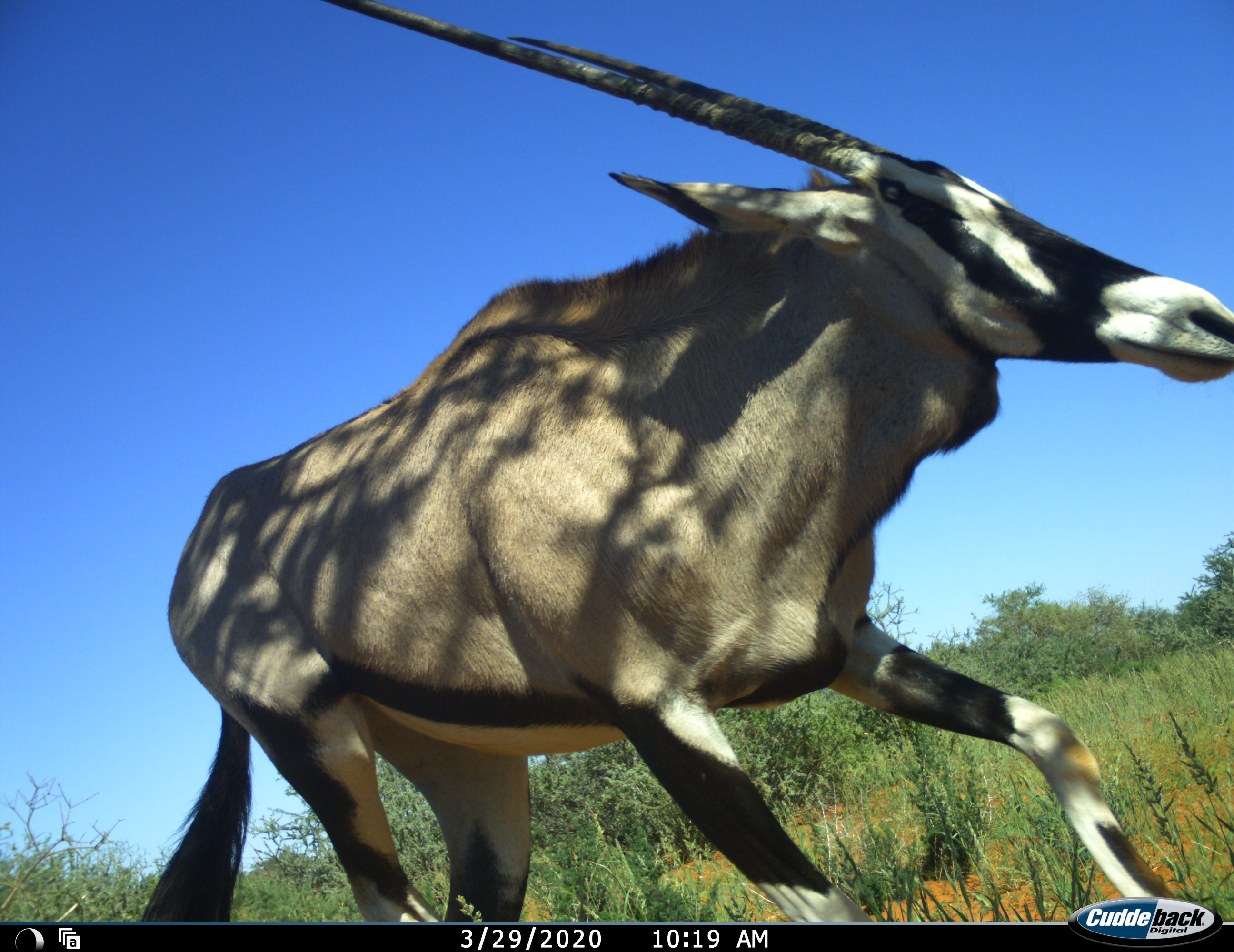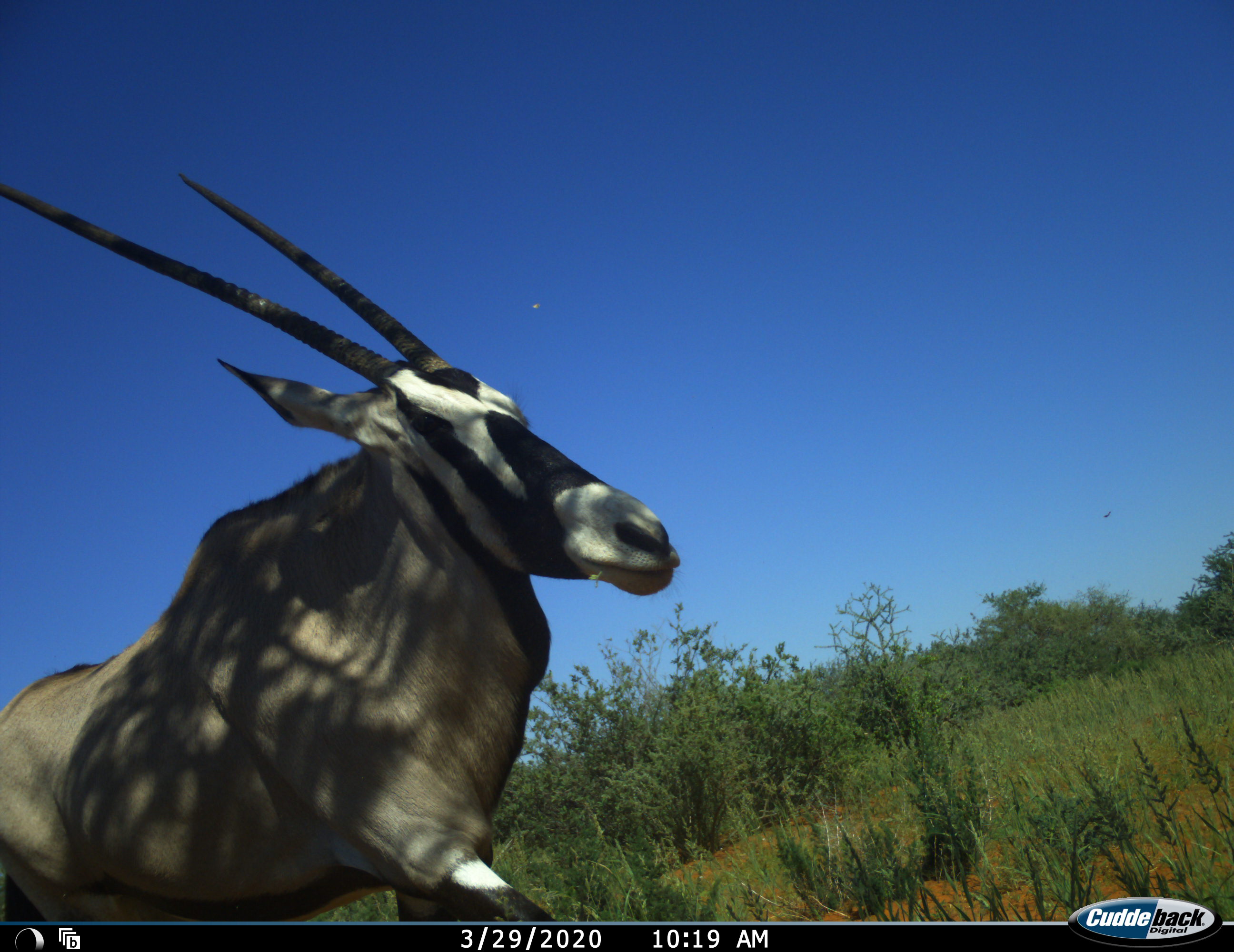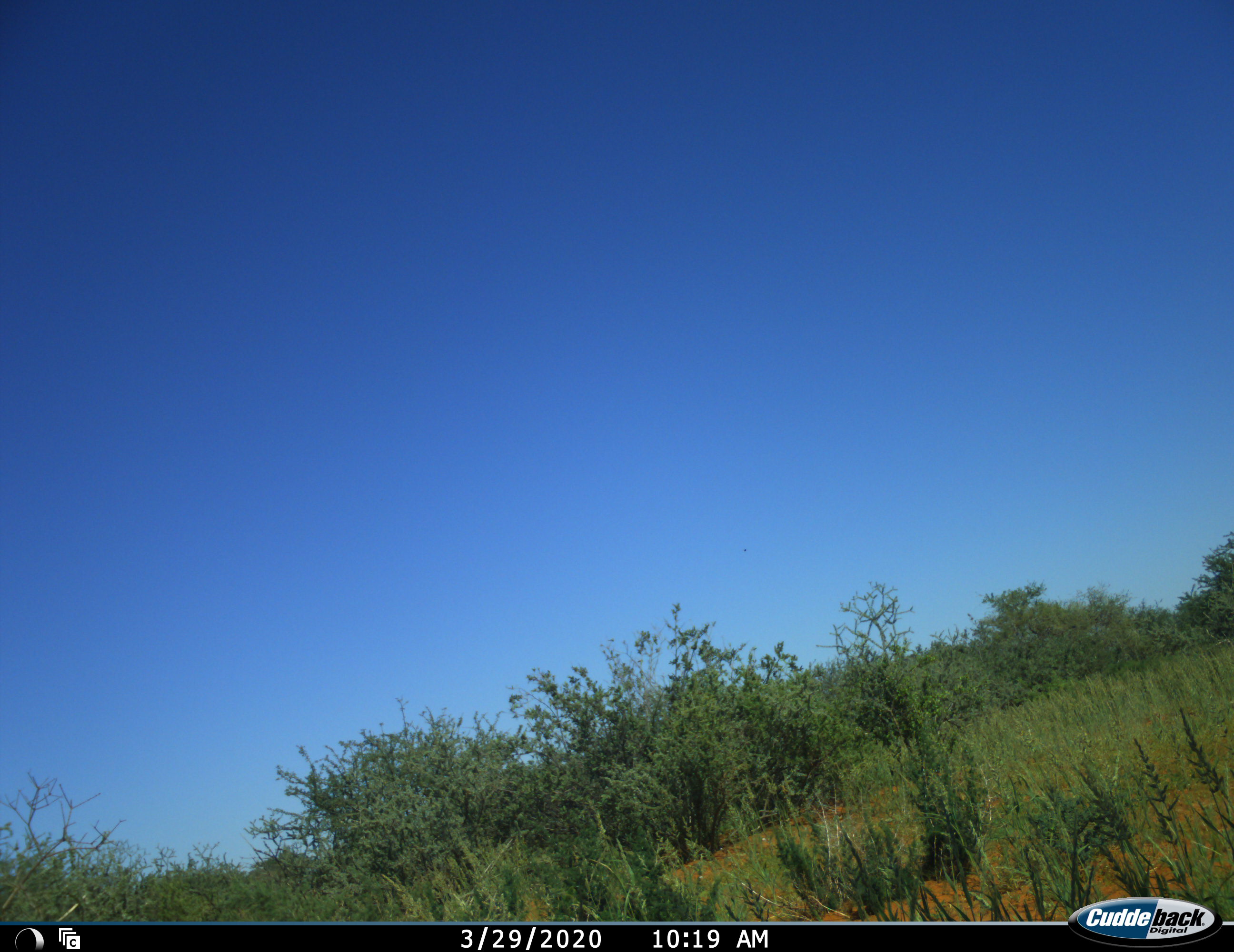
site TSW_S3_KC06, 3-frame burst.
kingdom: Animalia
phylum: Chordata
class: Mammalia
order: Artiodactyla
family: Bovidae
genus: Oryx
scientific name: Oryx gazella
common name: gemsbok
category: oryx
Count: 1.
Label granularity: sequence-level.